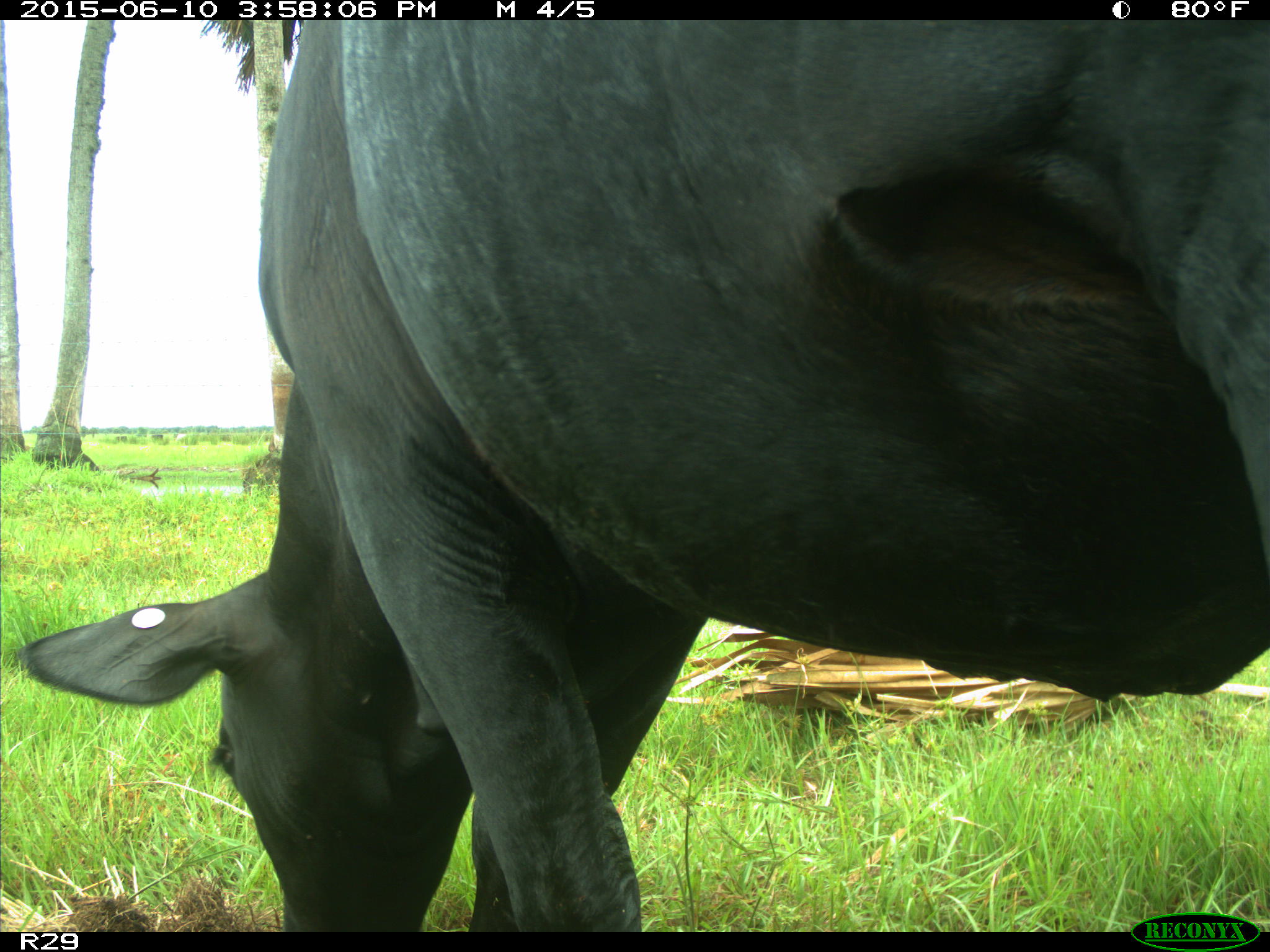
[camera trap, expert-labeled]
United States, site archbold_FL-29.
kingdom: Animalia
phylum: Chordata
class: Mammalia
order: Artiodactyla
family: Bovidae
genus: Bos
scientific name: Bos taurus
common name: domestic cow